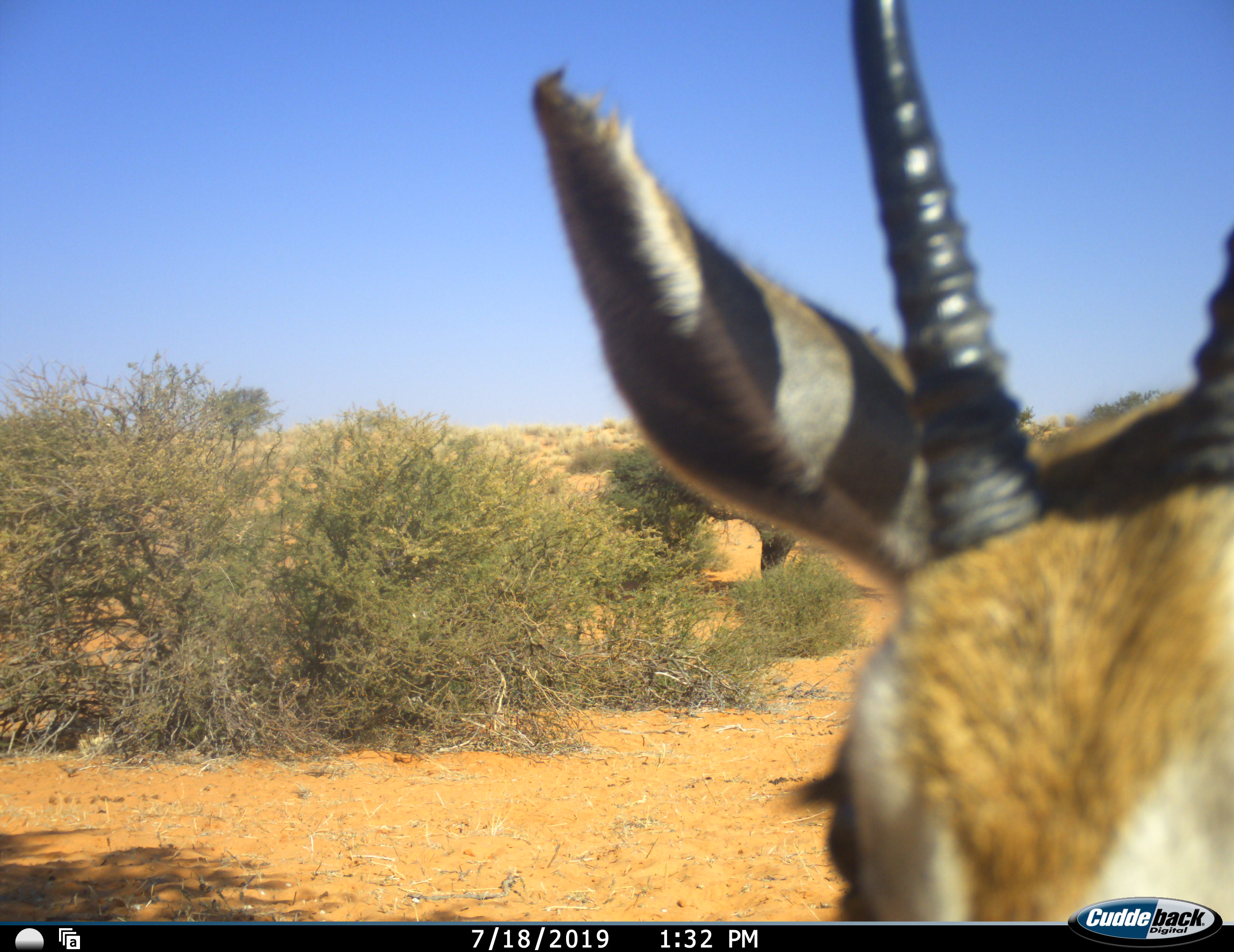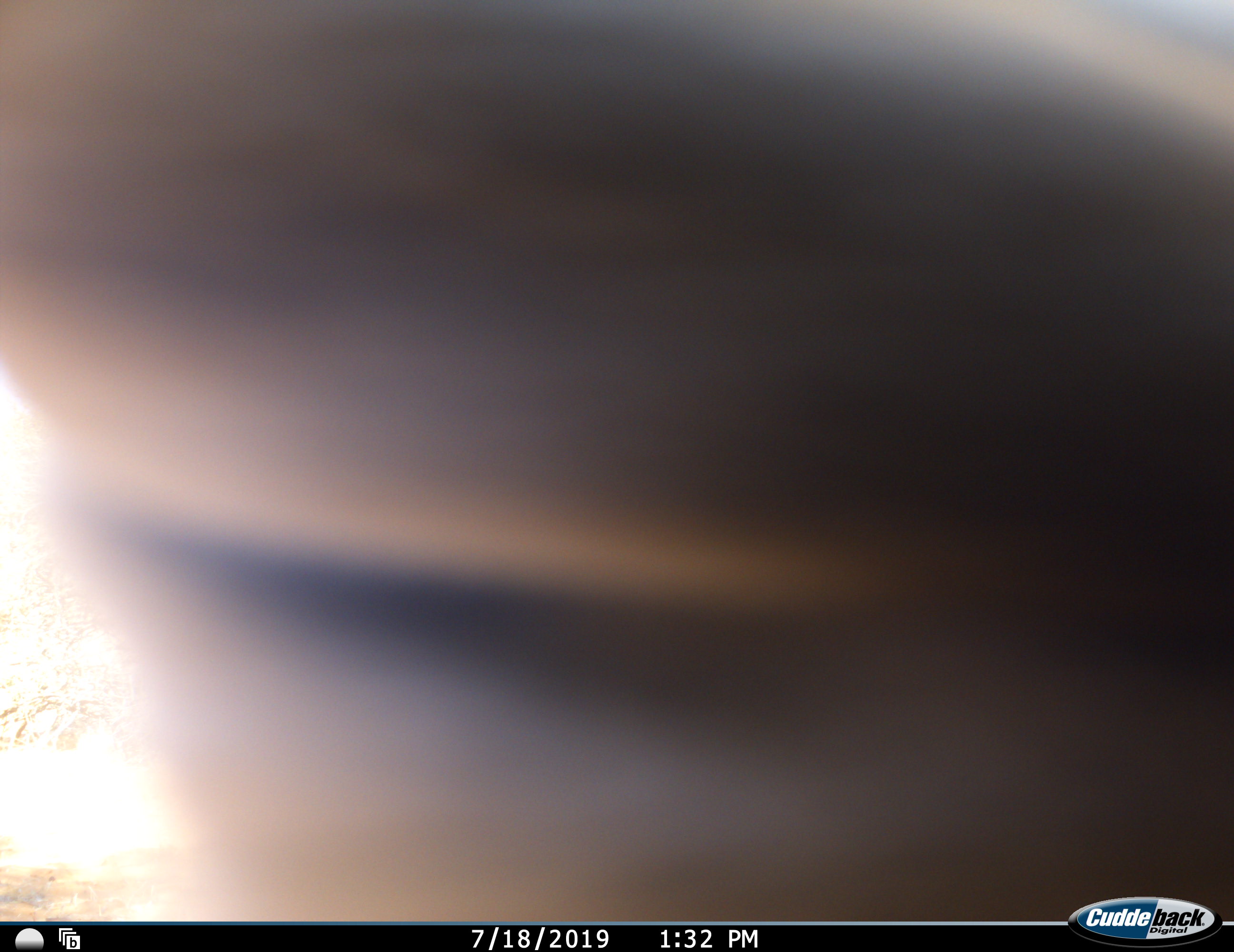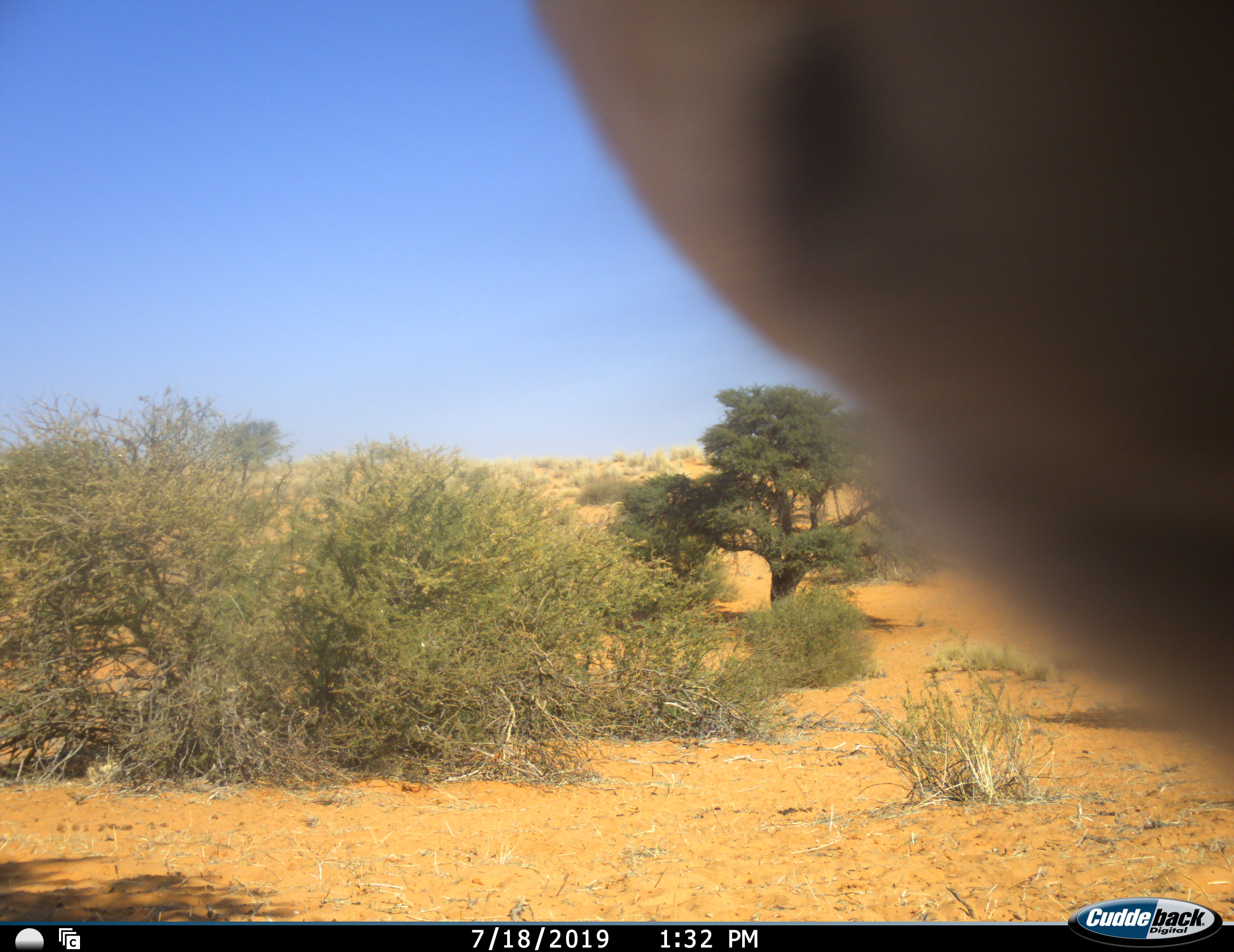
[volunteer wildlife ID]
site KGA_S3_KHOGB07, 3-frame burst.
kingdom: Animalia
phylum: Chordata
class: Mammalia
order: Artiodactyla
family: Bovidae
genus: Antidorcas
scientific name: Antidorcas marsupialis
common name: springbok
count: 1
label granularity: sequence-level